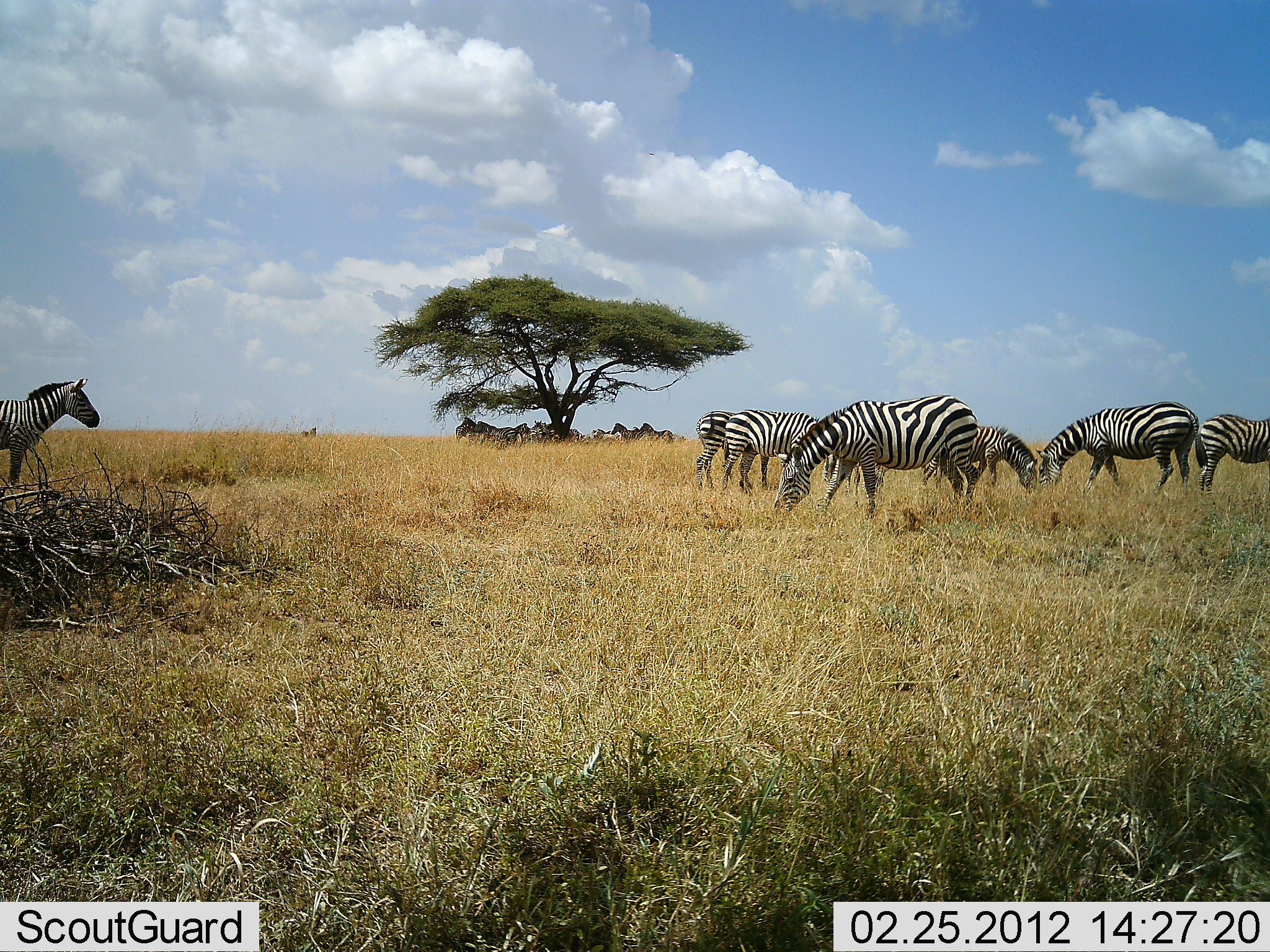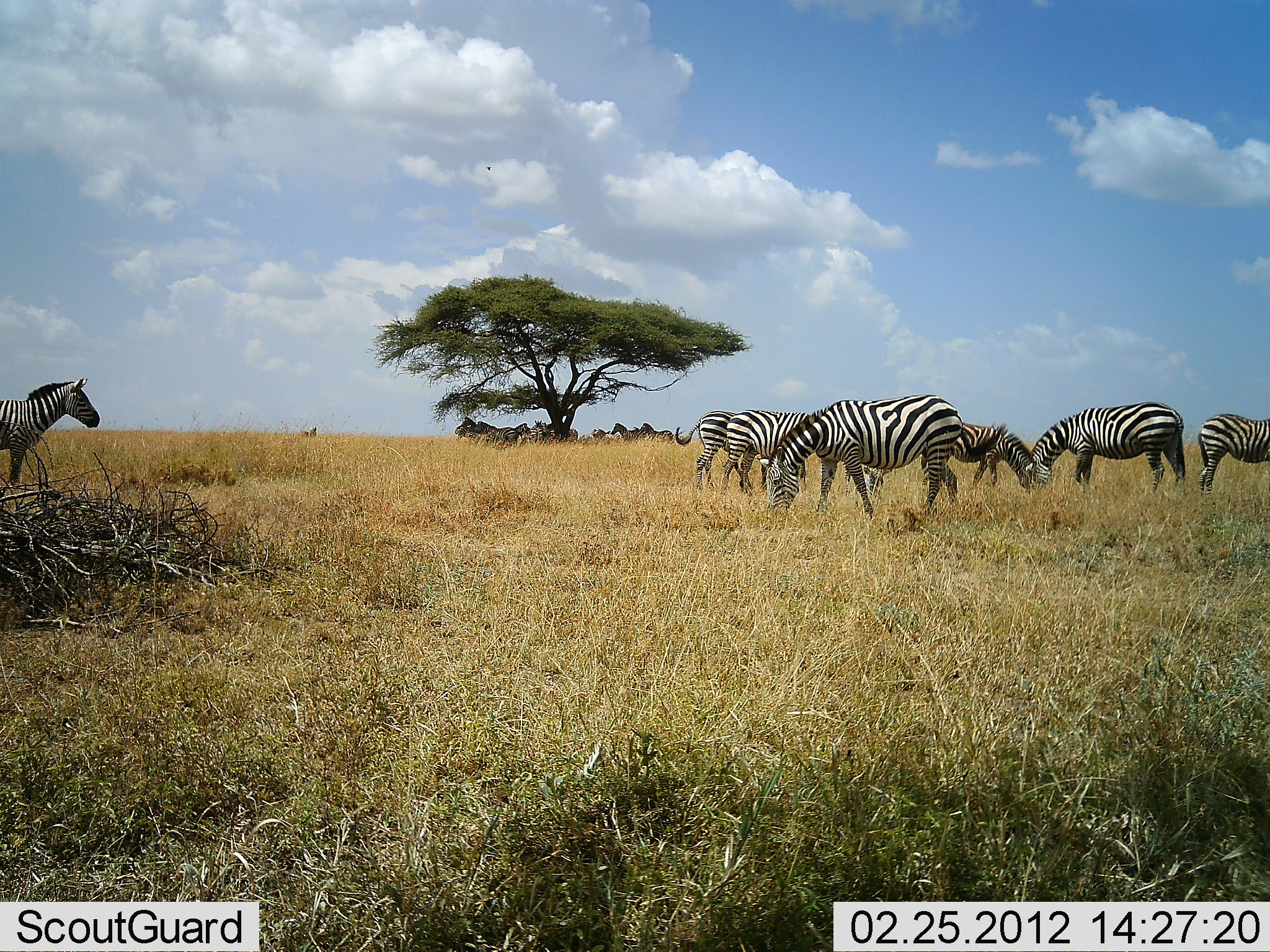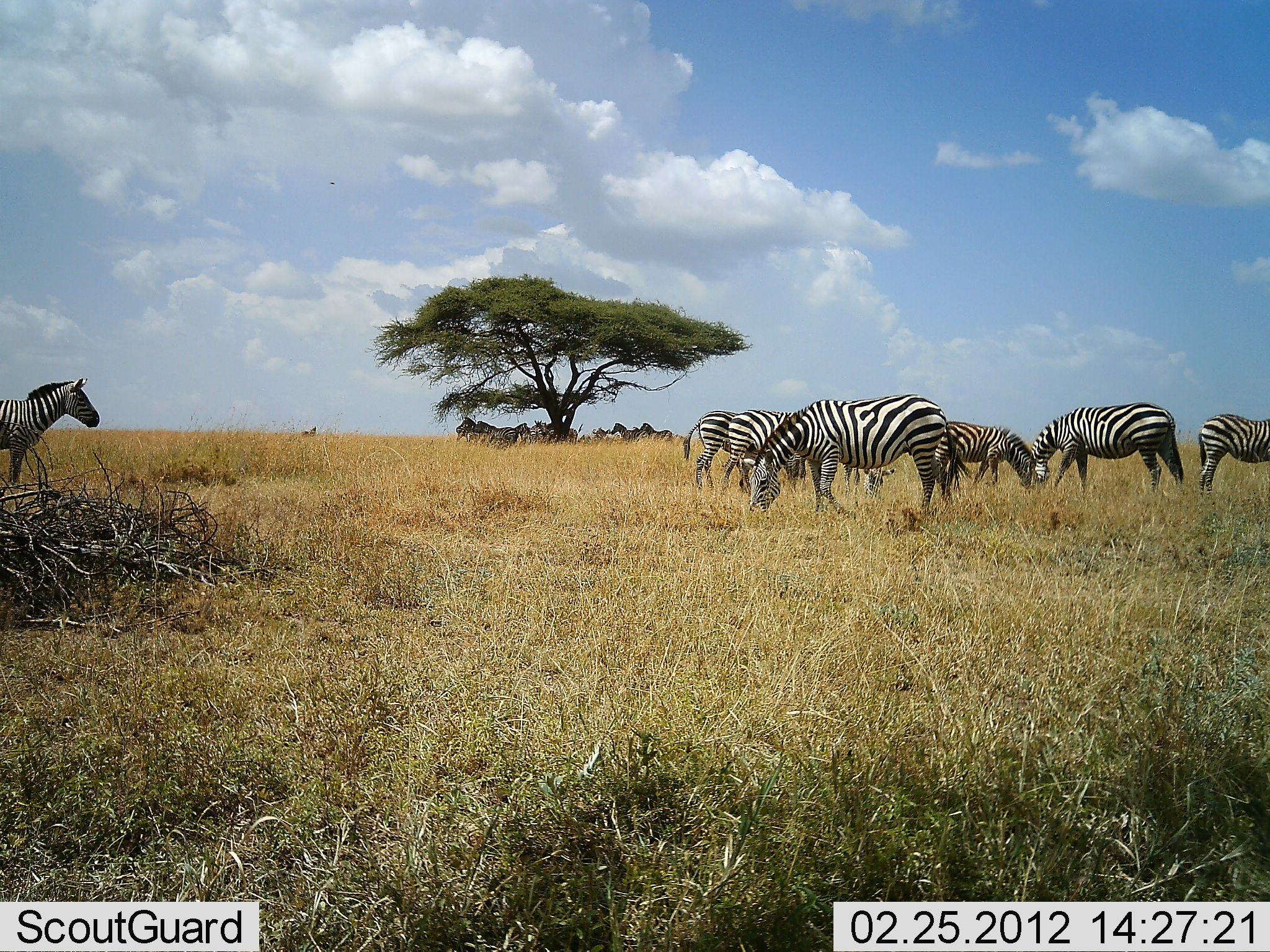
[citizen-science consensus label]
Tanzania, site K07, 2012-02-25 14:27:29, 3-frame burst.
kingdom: Animalia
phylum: Chordata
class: Mammalia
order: Perissodactyla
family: Equidae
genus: Equus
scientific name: Equus quagga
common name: plains zebra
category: zebra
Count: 11-50.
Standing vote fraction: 69%.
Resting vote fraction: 23%.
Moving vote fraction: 15%.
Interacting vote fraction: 0%.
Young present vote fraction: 12%.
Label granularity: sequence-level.